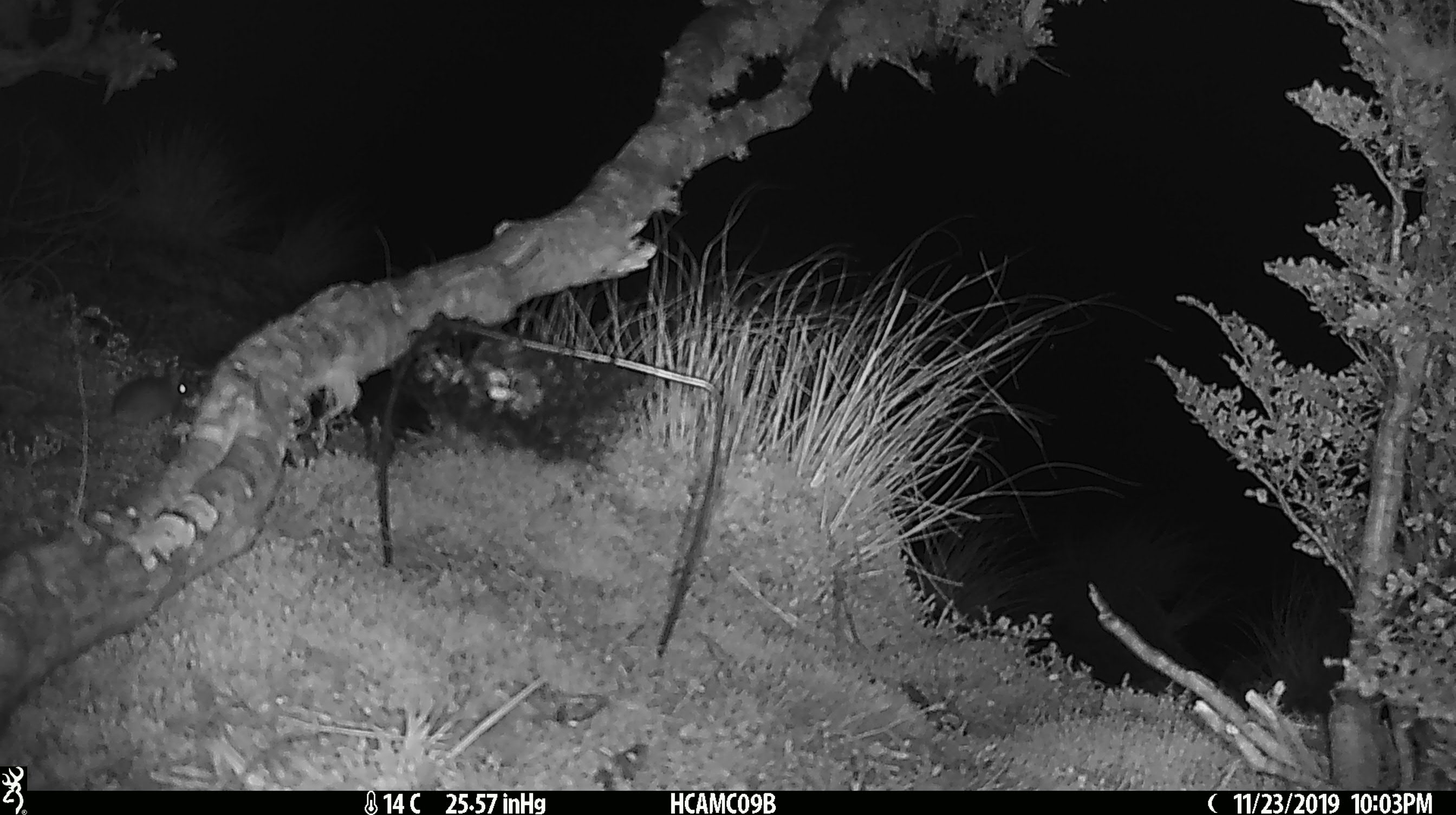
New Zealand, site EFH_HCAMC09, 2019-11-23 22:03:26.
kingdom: Animalia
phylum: Chordata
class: Mammalia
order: Rodentia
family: Muridae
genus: Mus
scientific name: Mus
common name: mouse